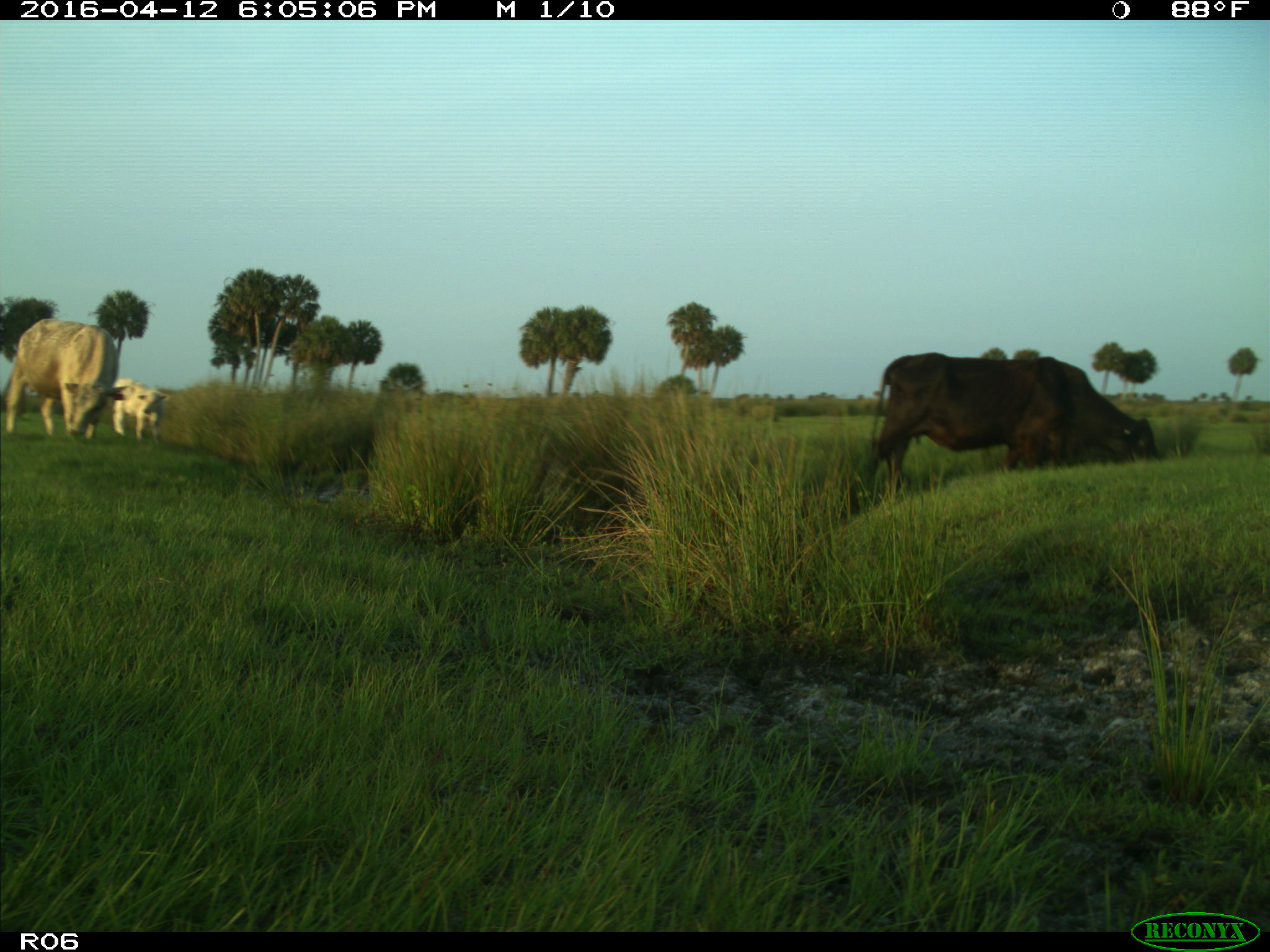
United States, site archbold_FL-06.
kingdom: Animalia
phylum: Chordata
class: Mammalia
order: Artiodactyla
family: Bovidae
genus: Bos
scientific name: Bos taurus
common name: domestic cow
Bos taurus (domestic cow).